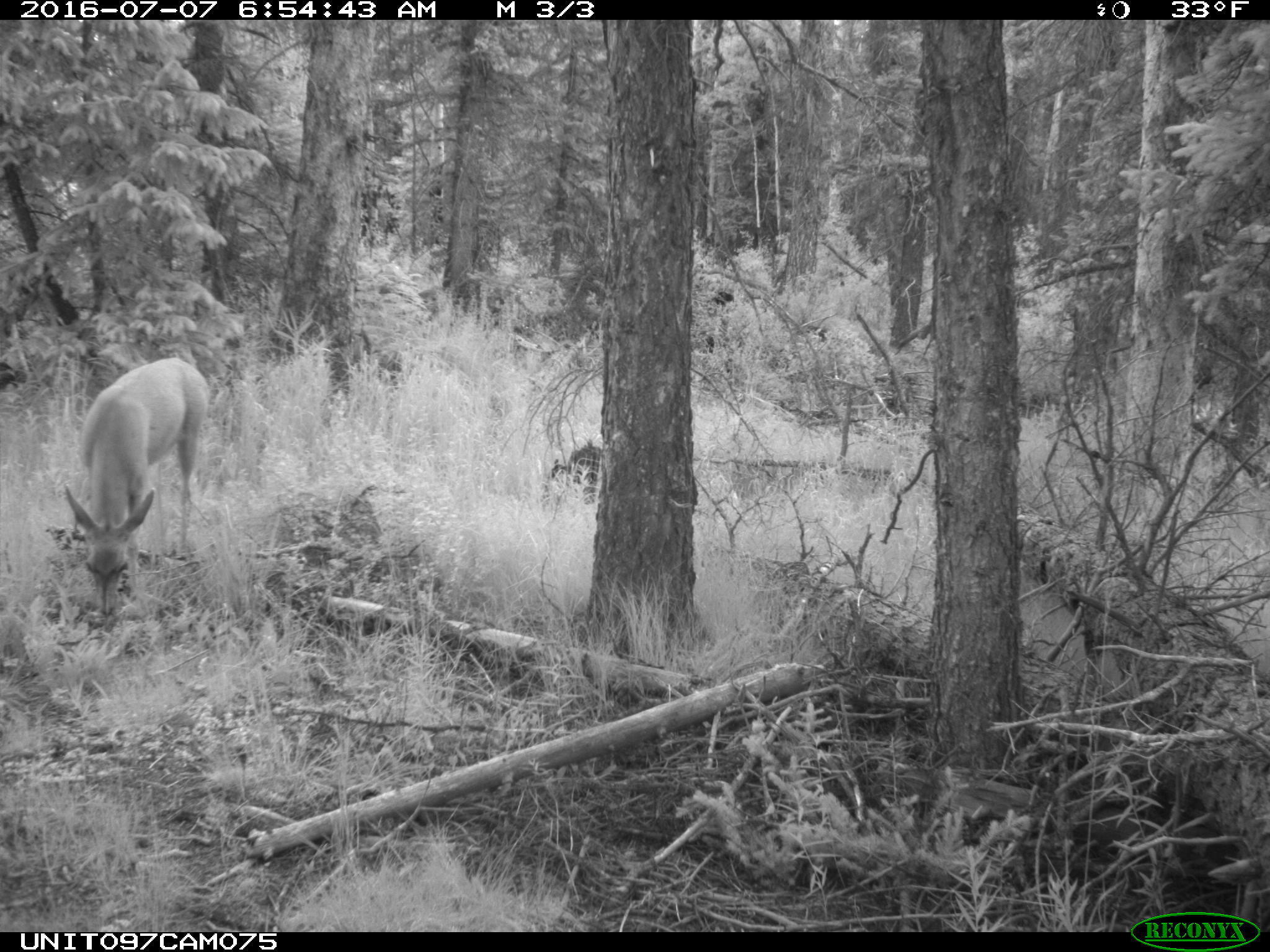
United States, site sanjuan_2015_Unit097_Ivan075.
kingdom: Animalia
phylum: Chordata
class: Mammalia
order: Artiodactyla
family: Cervidae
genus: Odocoileus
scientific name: Odocoileus hemionus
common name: mule deer